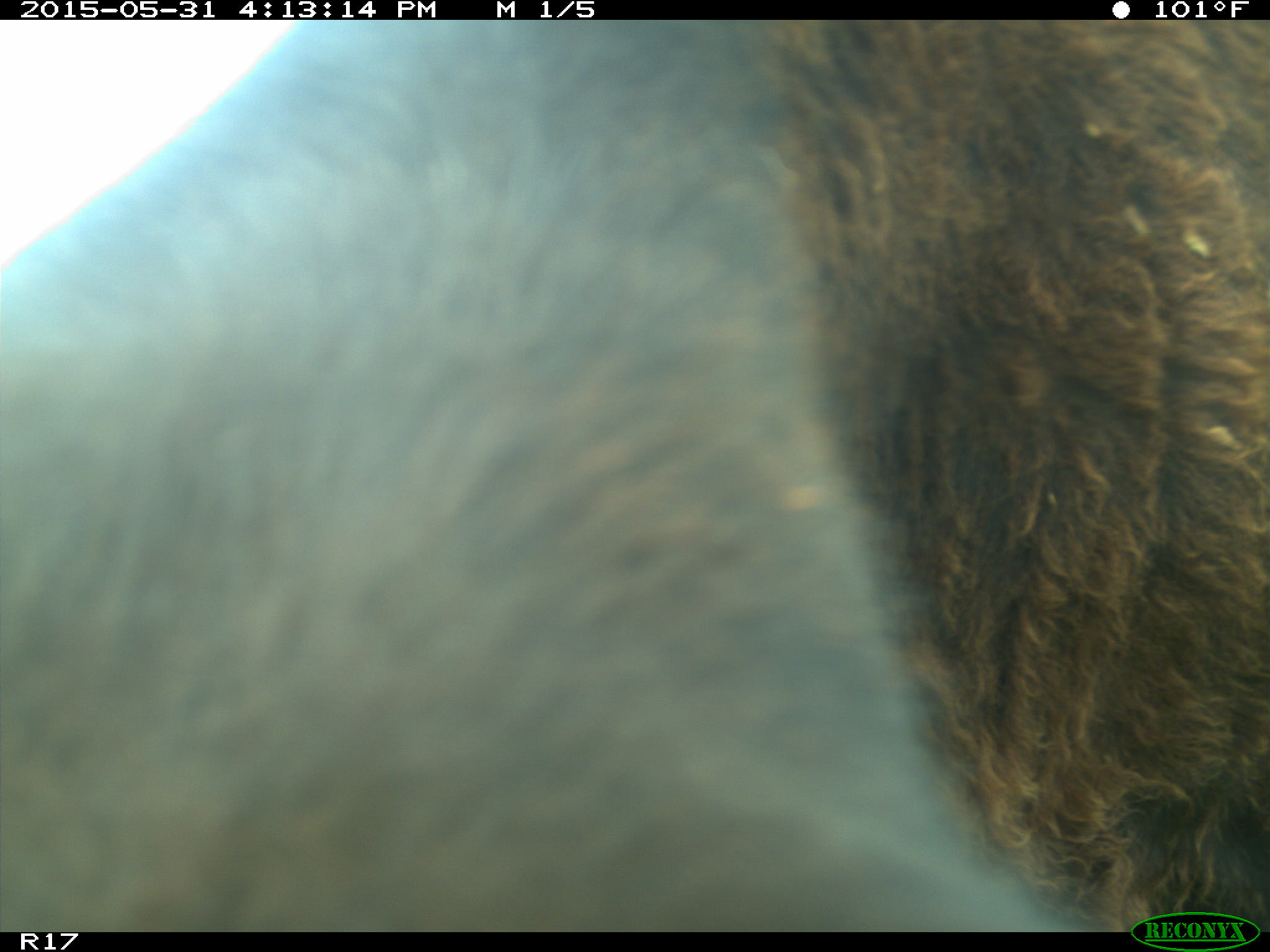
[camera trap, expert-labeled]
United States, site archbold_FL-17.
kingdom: Animalia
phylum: Chordata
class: Mammalia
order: Artiodactyla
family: Bovidae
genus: Bos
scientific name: Bos taurus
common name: domestic cow